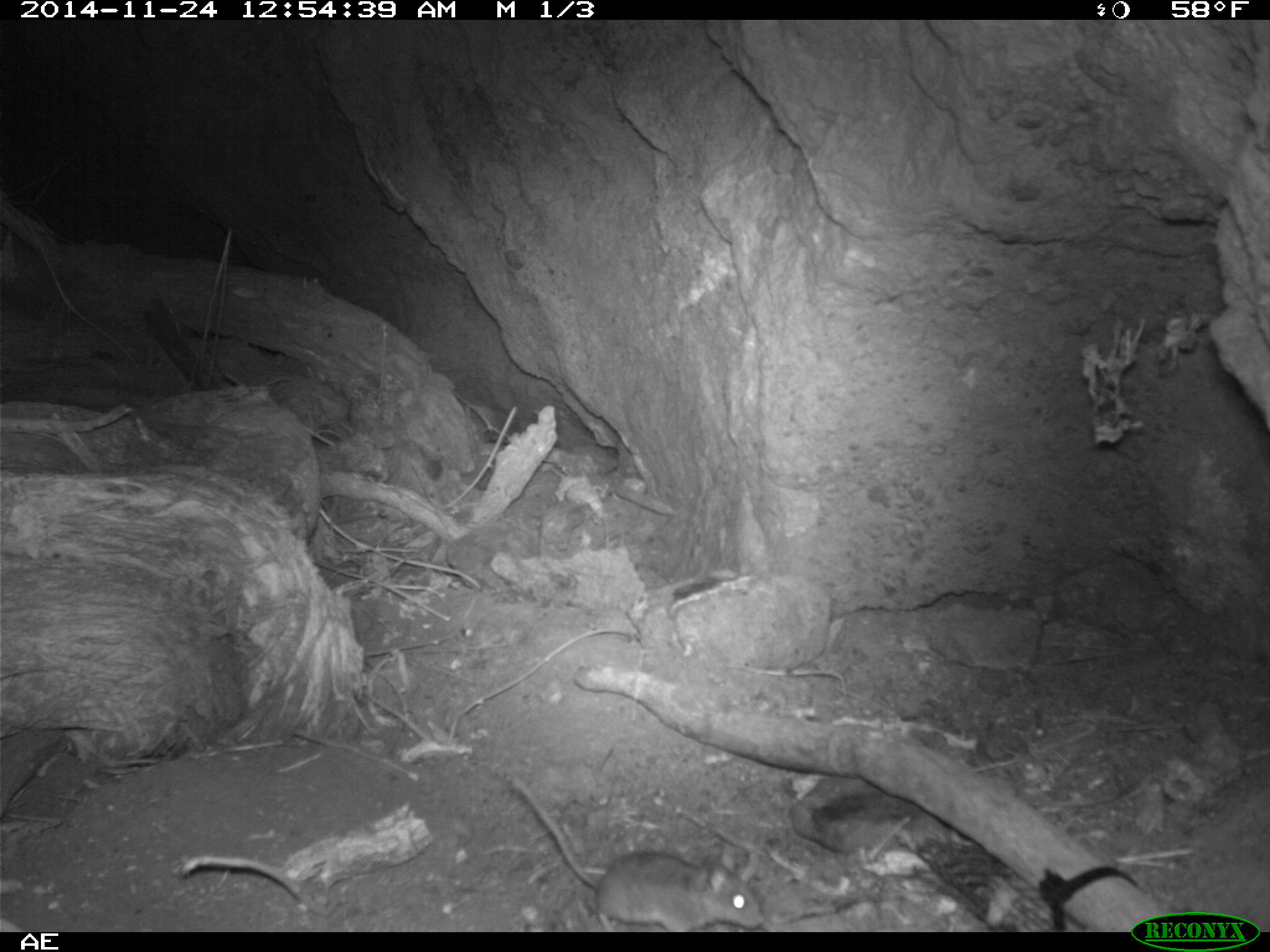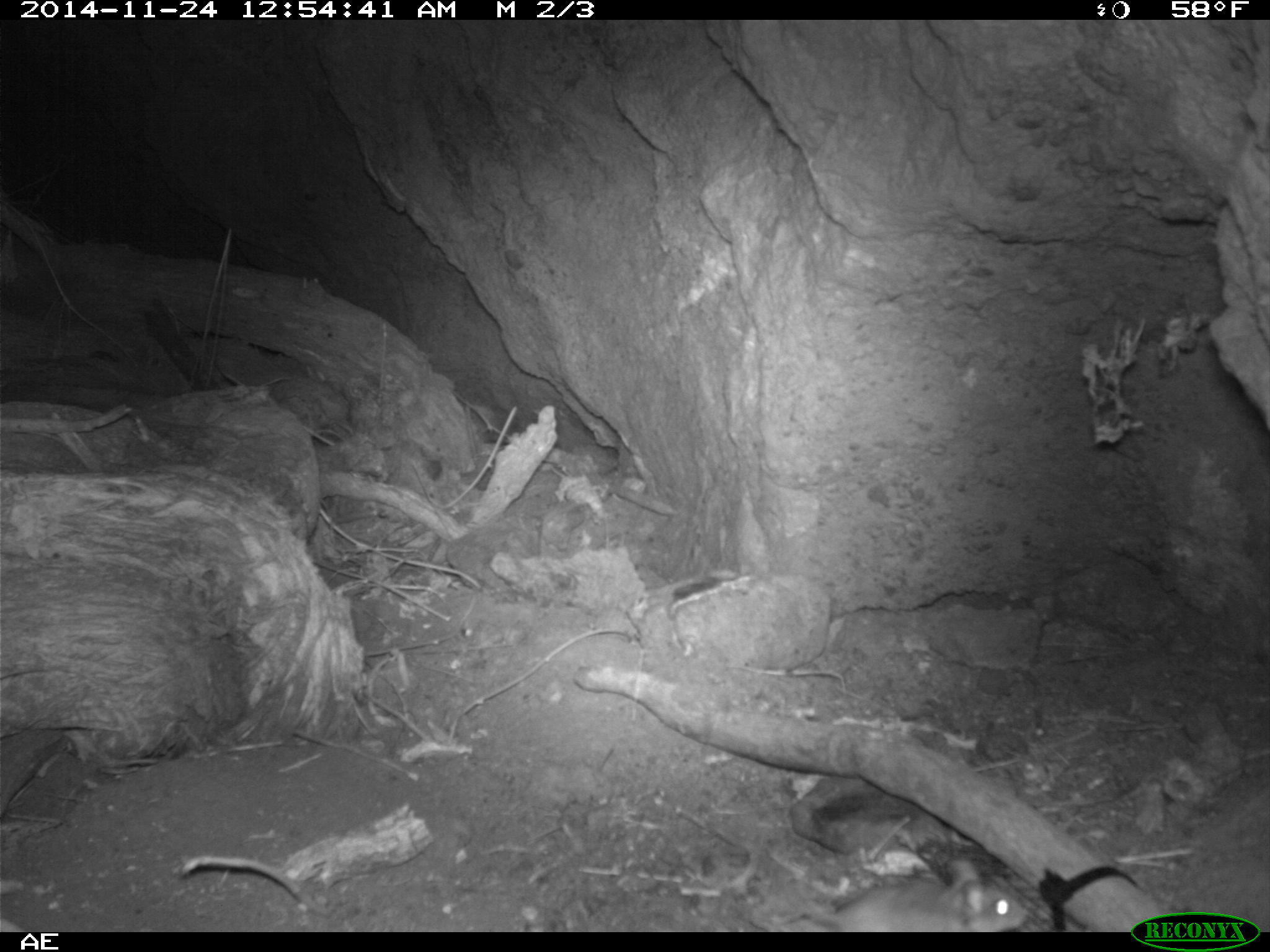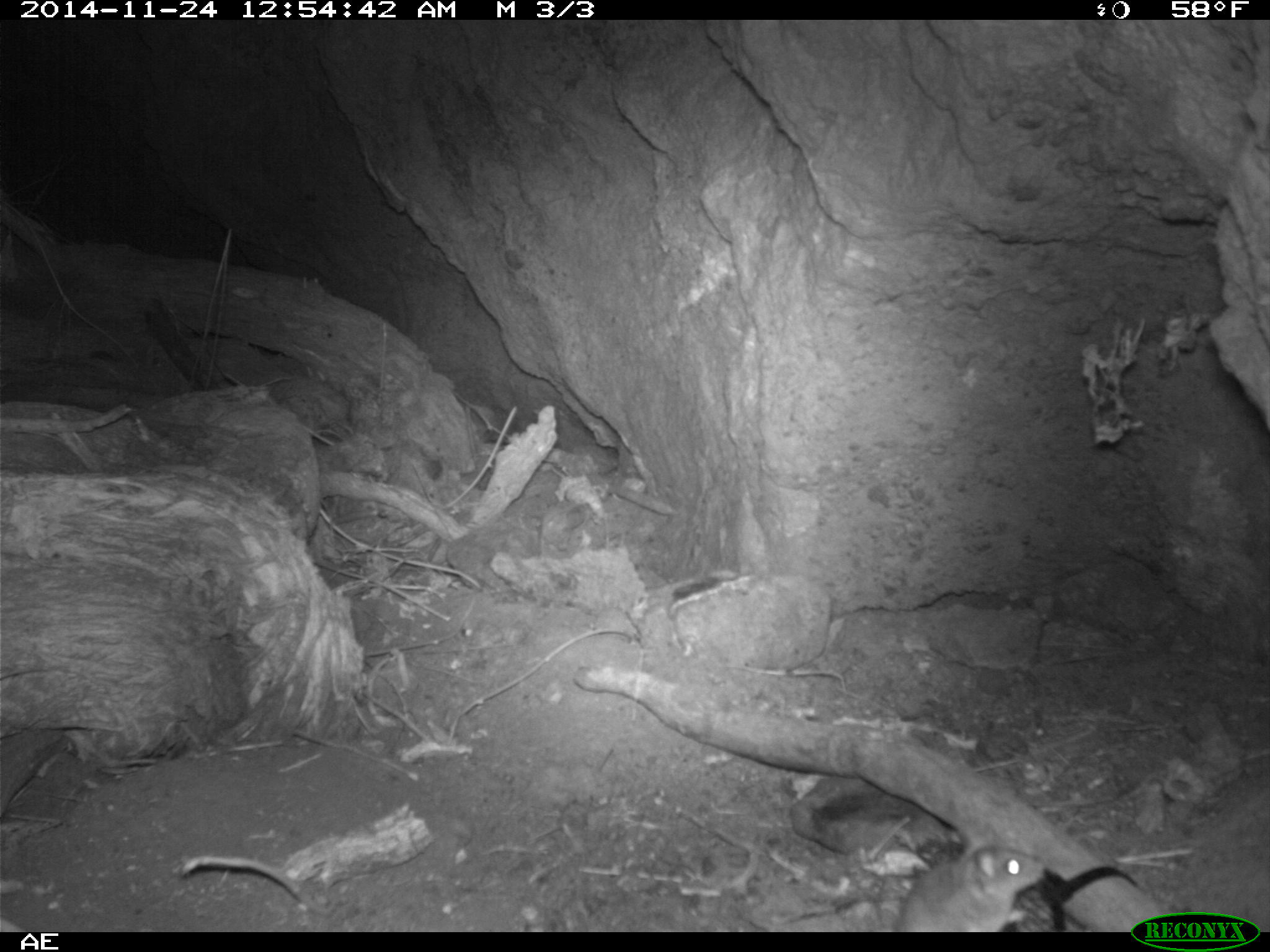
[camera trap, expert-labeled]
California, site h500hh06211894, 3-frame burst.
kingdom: Animalia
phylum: Chordata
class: Mammalia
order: Rodentia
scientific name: Rodentia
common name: rodent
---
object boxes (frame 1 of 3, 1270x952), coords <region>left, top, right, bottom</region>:
rodent: <region>509, 772, 763, 932</region>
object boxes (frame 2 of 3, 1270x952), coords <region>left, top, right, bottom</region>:
rodent: <region>779, 860, 1028, 931</region>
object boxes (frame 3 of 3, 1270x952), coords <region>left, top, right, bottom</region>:
rodent: <region>890, 844, 1045, 932</region>